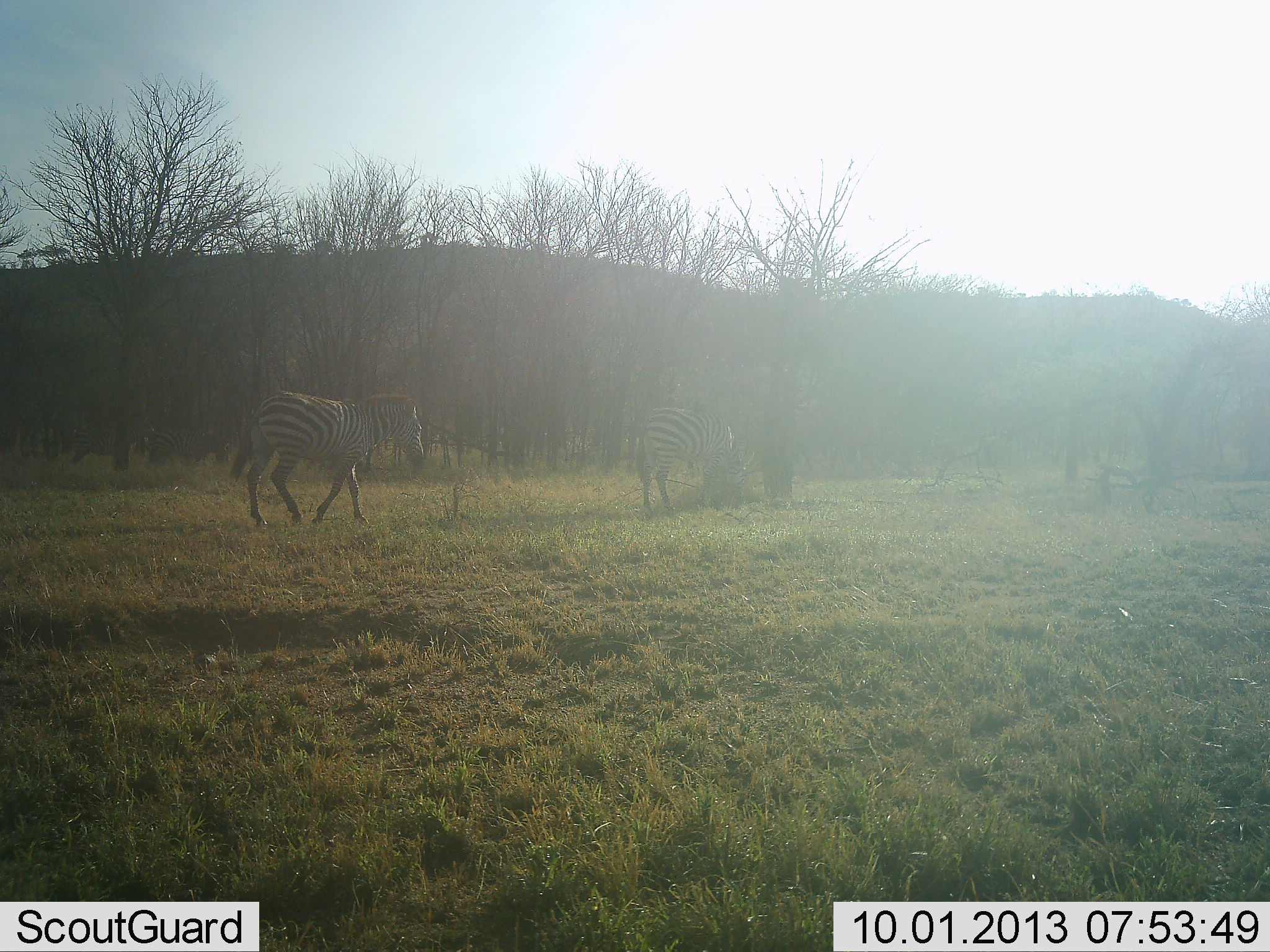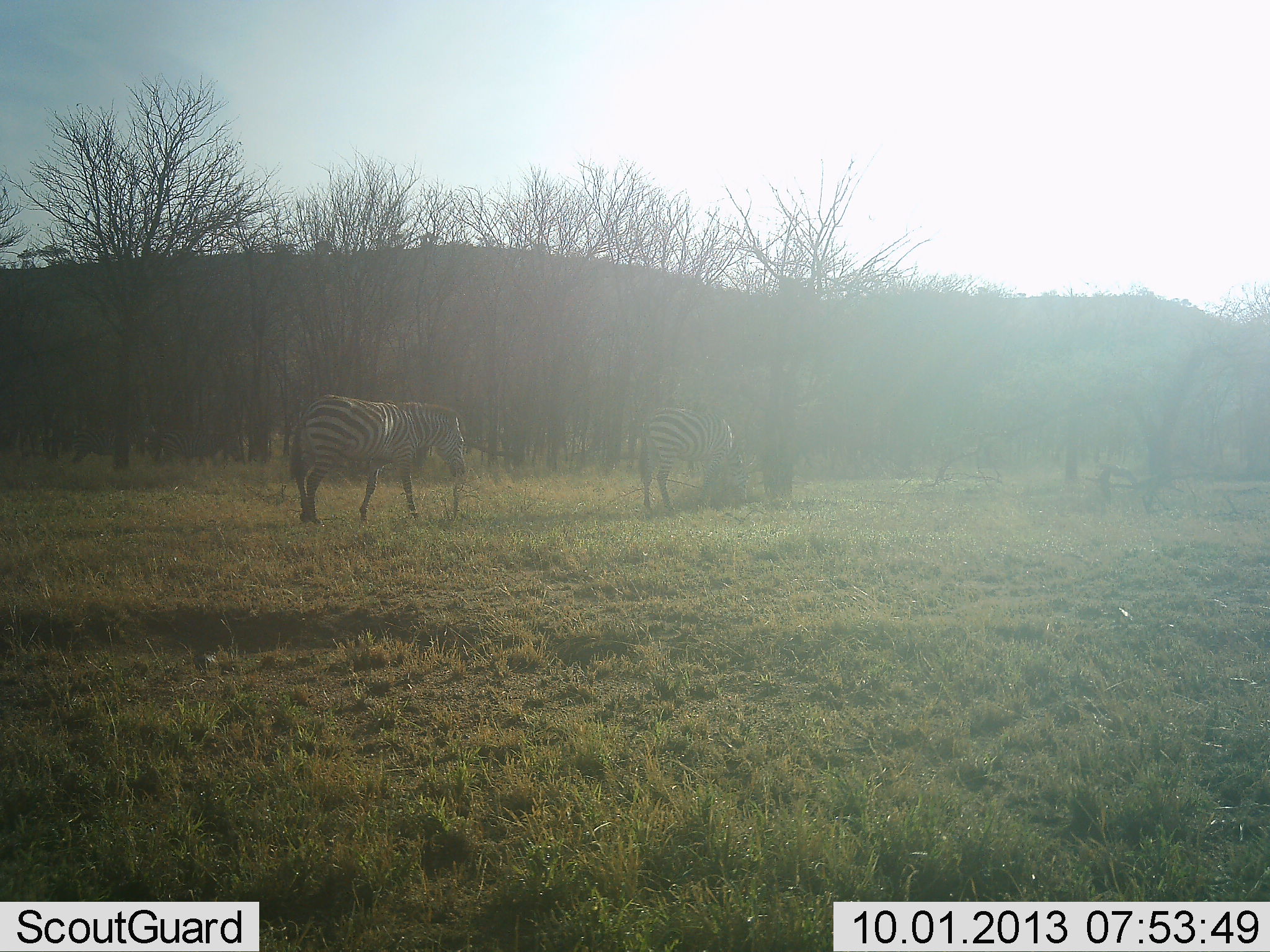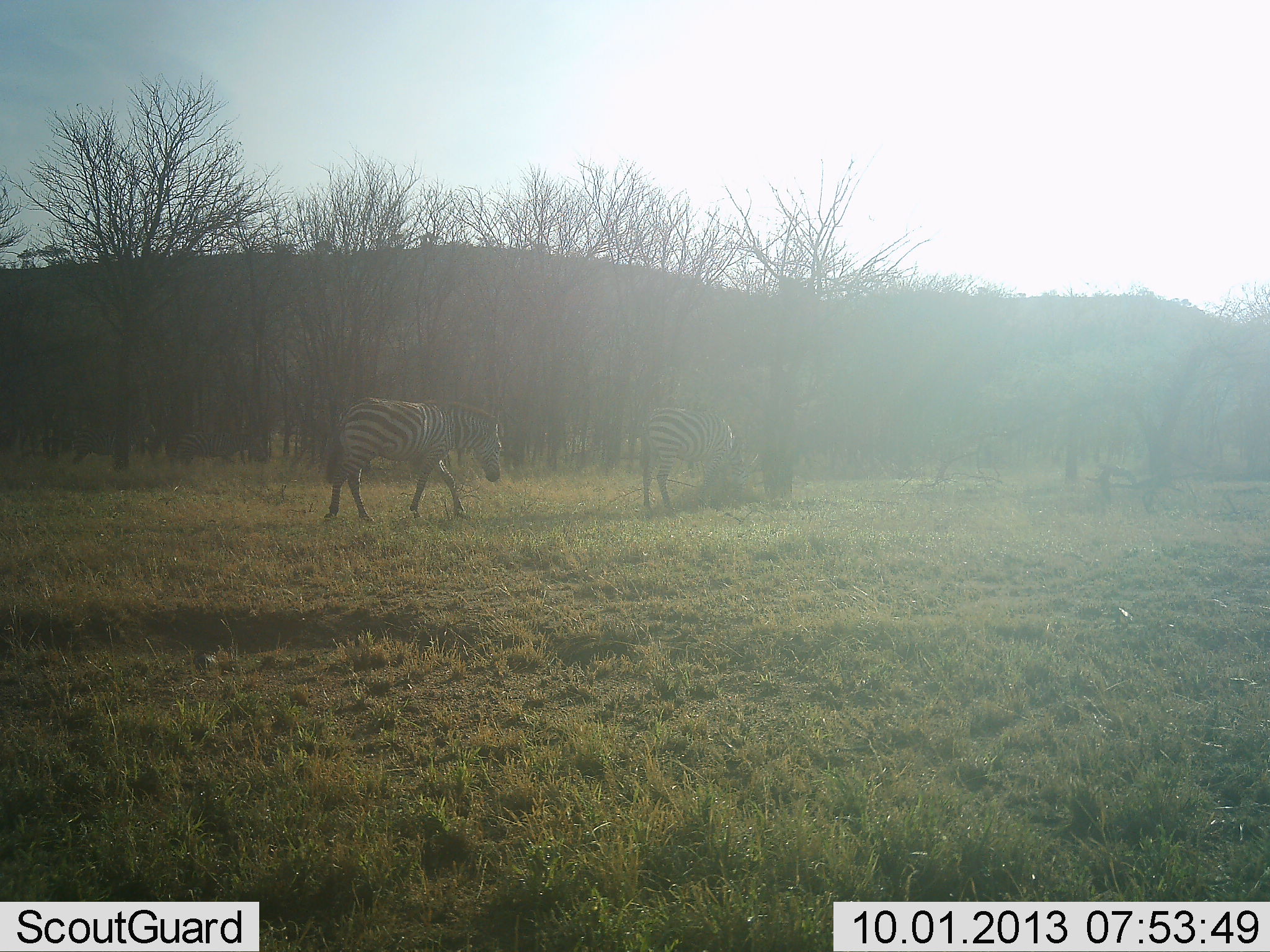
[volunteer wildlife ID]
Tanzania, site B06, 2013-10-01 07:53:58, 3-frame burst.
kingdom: Animalia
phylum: Chordata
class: Mammalia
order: Perissodactyla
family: Equidae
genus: Equus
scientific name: Equus quagga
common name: plains zebra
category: zebra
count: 2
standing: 63%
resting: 3%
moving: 74%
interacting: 6%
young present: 0%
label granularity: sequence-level